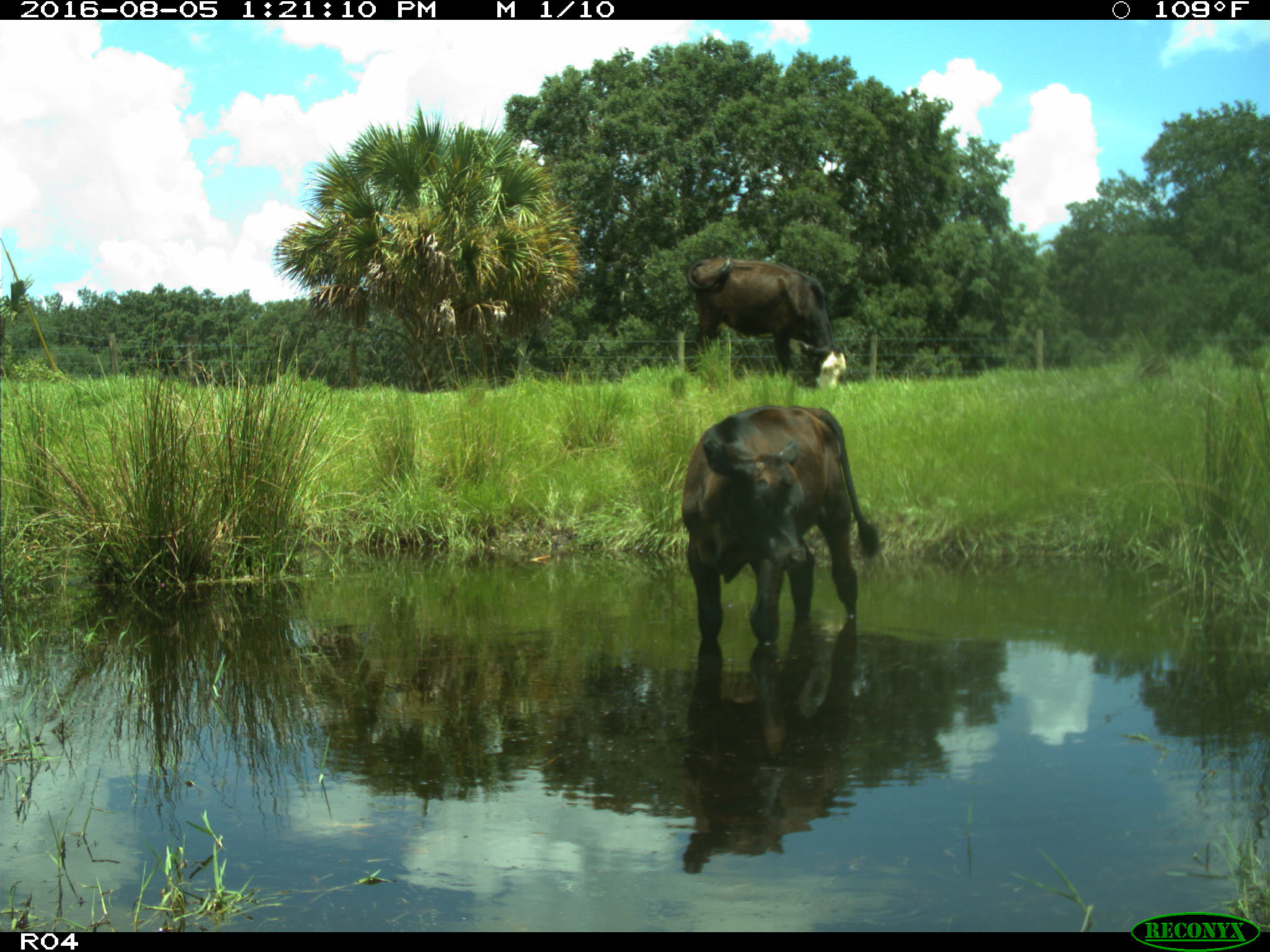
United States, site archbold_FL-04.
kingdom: Animalia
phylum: Chordata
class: Mammalia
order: Artiodactyla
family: Bovidae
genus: Bos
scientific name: Bos taurus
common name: domestic cow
Bos taurus (domestic cow).